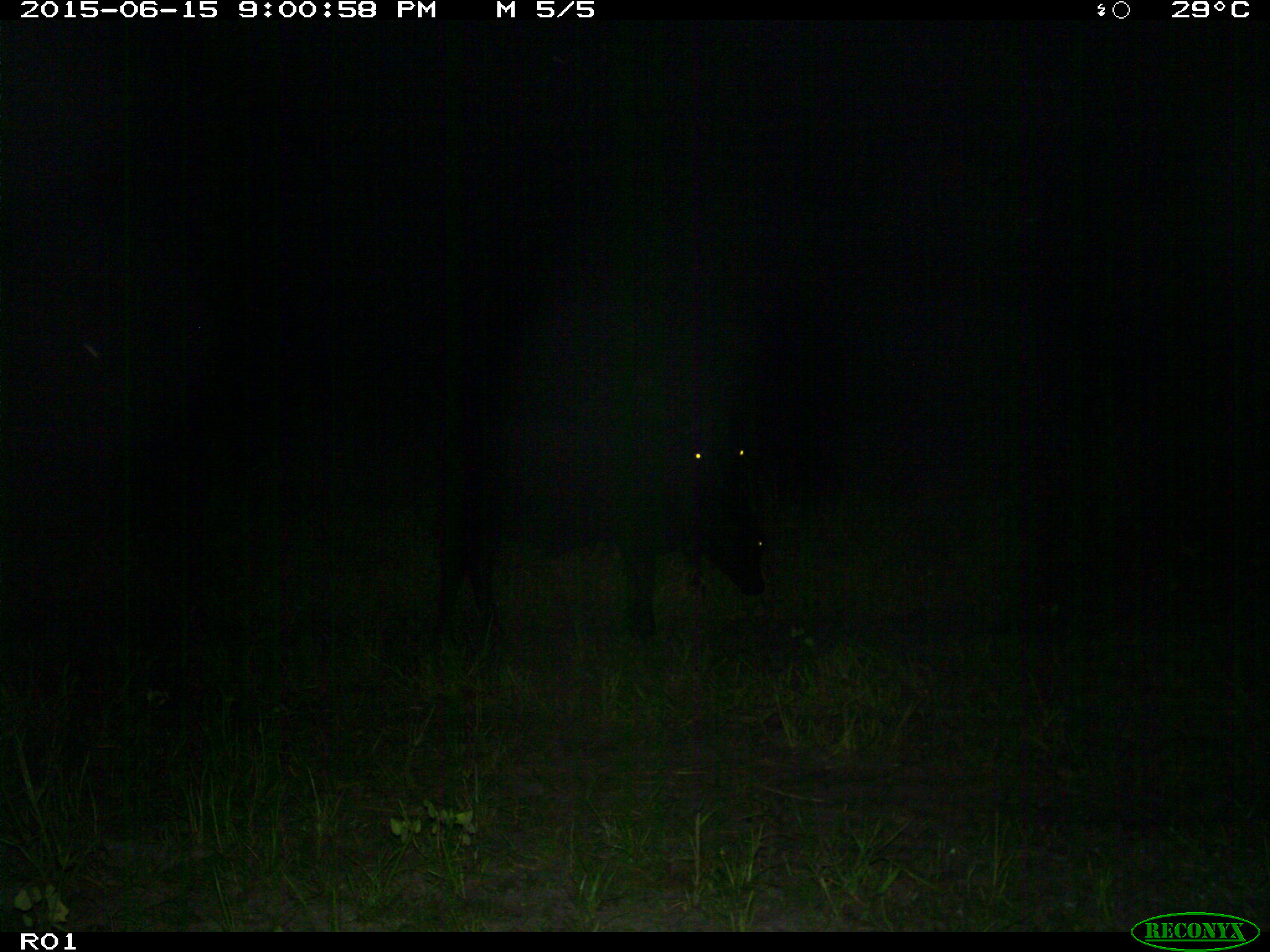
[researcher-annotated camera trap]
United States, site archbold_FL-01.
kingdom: Animalia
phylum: Chordata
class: Mammalia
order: Artiodactyla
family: Bovidae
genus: Bos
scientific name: Bos taurus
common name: domestic cow